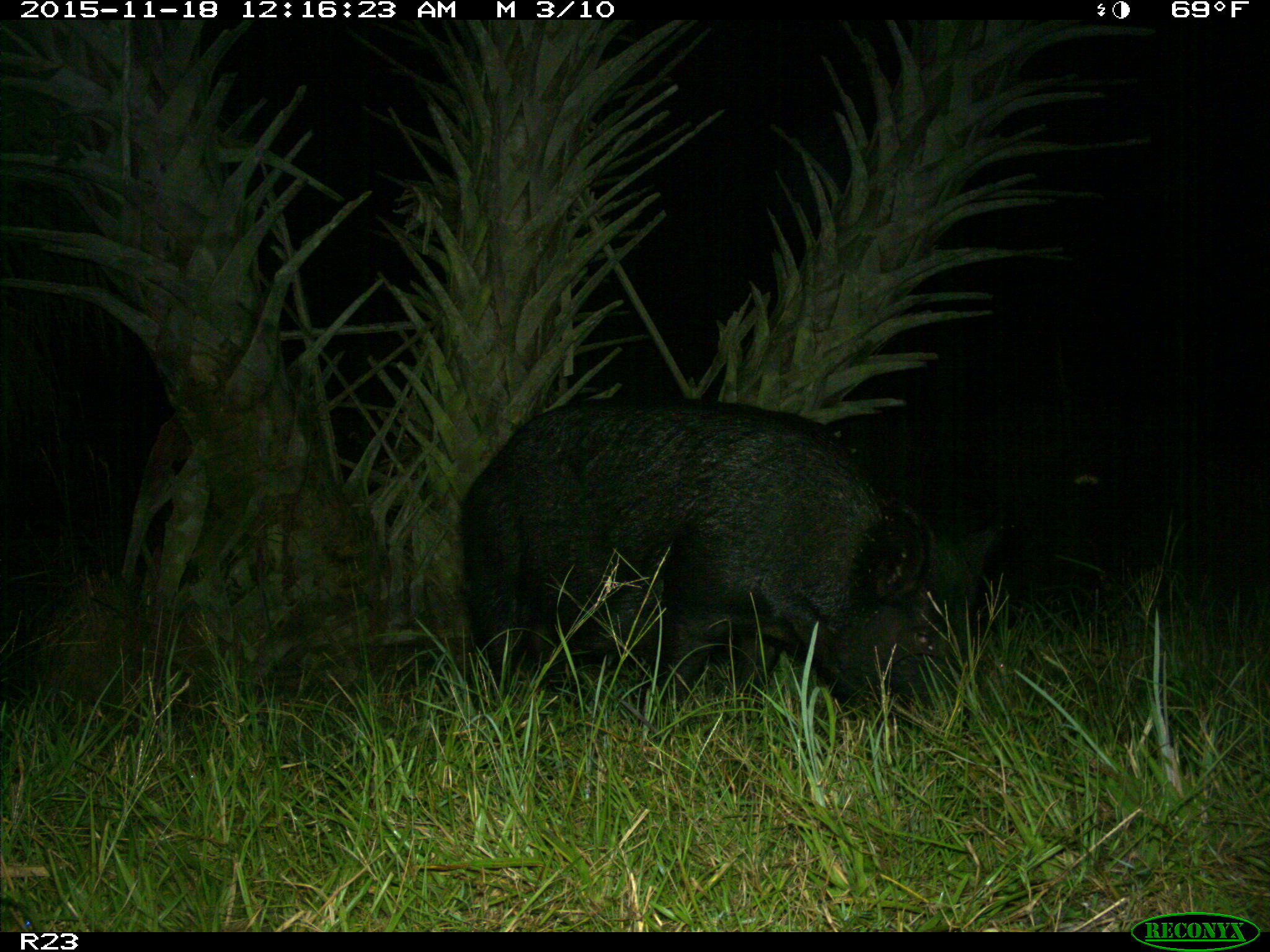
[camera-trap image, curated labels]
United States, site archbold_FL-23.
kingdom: Animalia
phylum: Chordata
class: Mammalia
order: Artiodactyla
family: Suidae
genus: Sus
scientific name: Sus scrofa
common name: wild boar